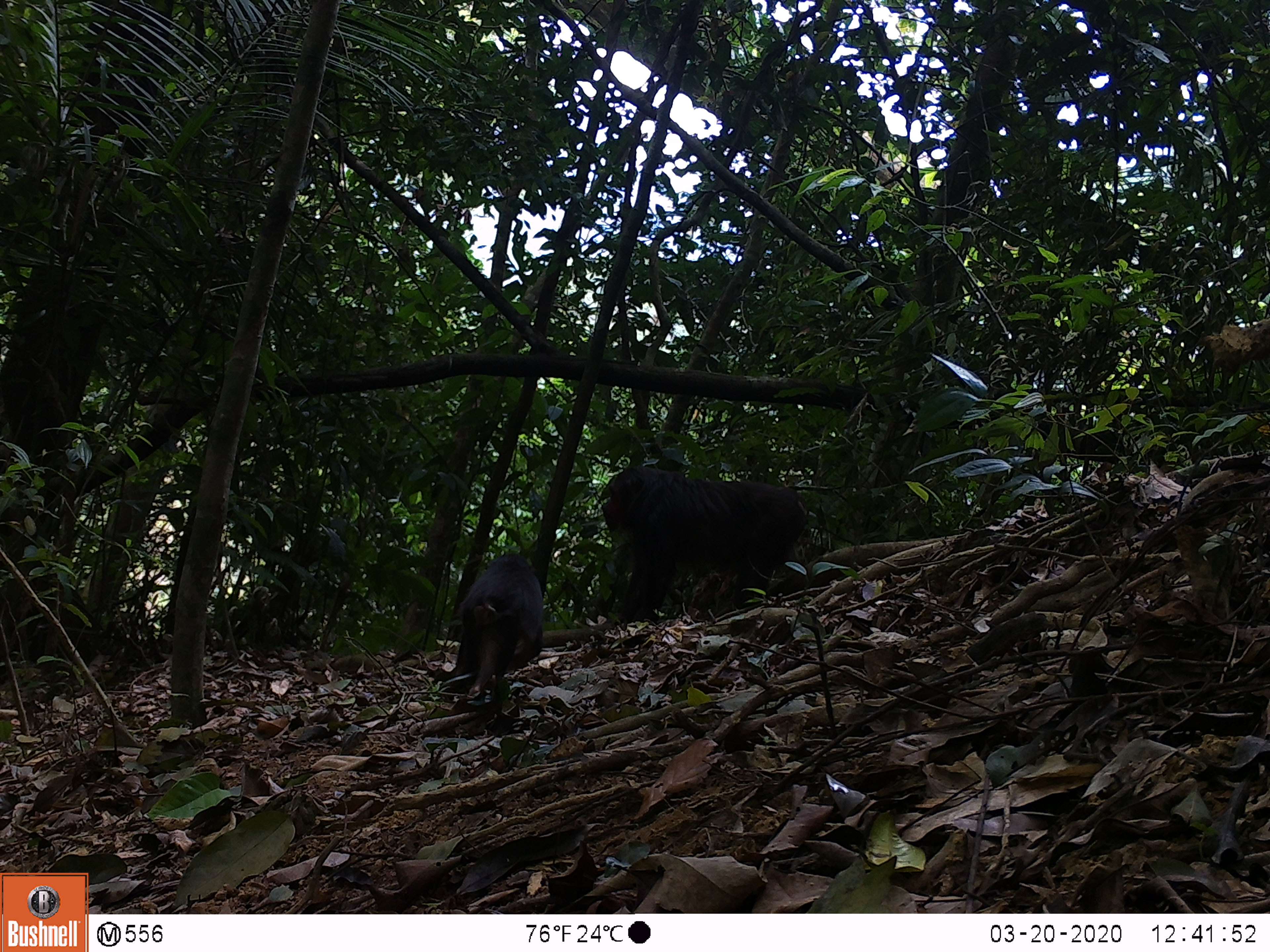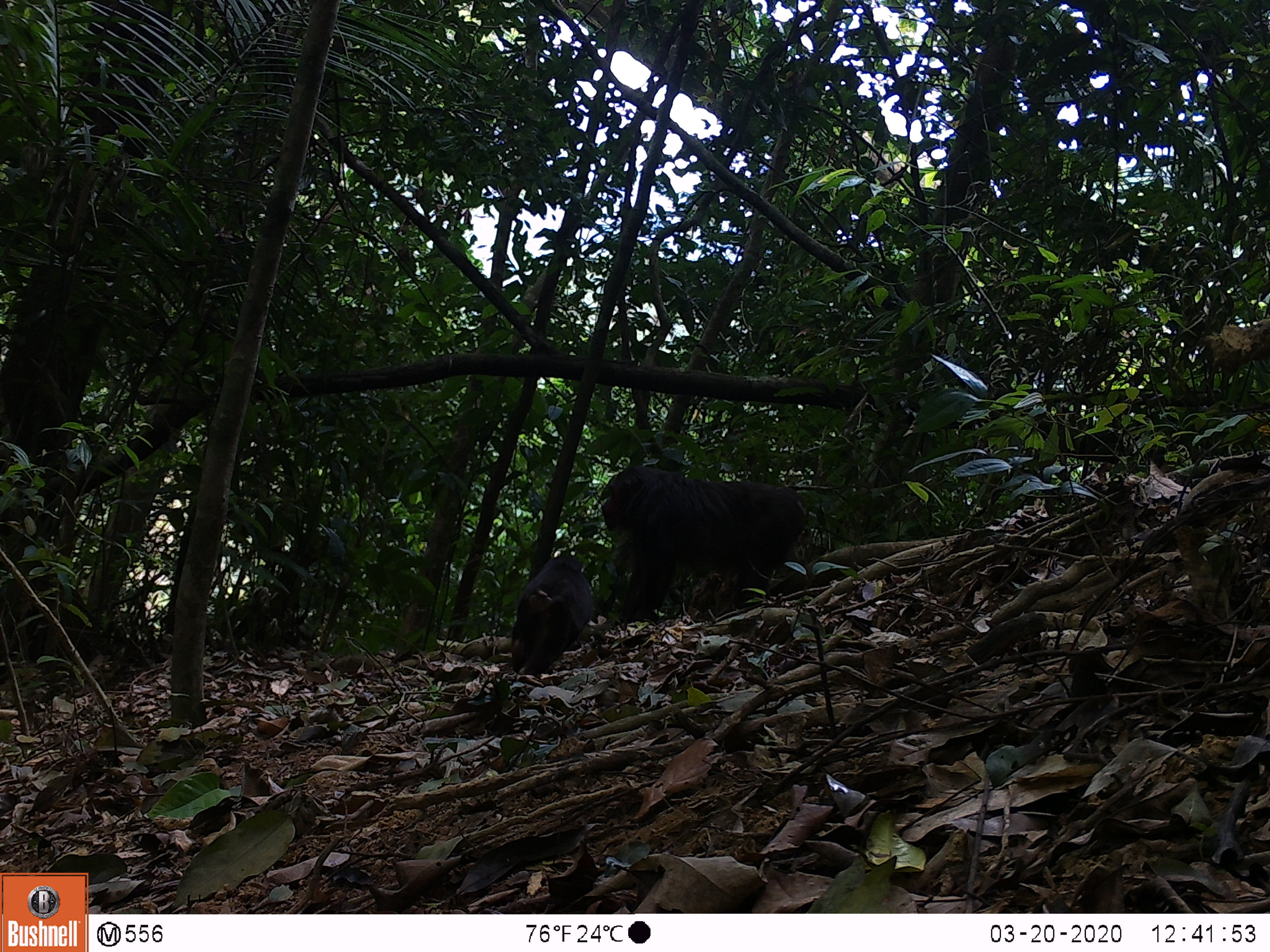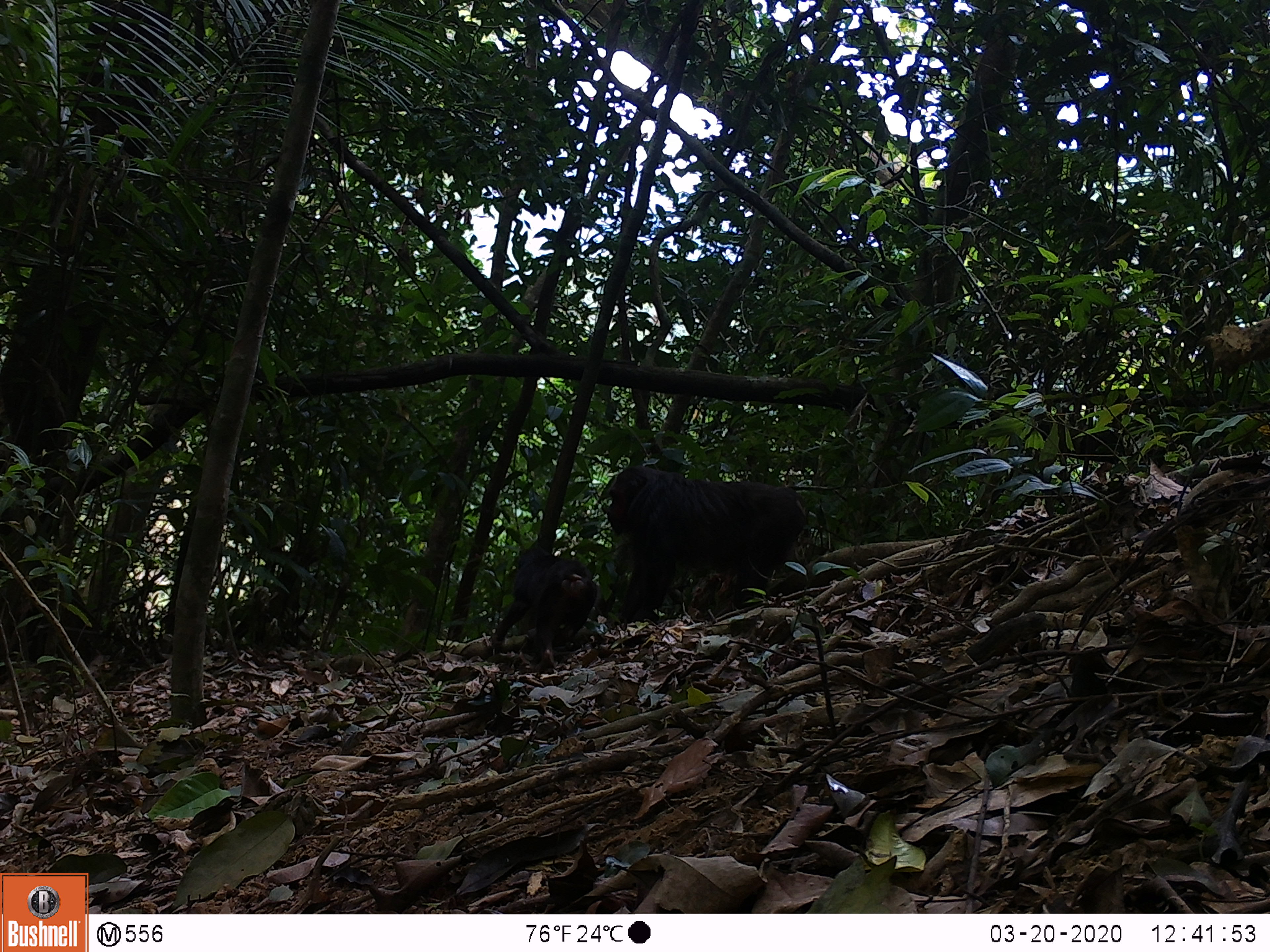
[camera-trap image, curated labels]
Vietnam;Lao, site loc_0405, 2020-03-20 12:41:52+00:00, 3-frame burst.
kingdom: Animalia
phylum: Chordata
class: Mammalia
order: Primates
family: Cercopithecidae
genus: Macaca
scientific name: Macaca arctoides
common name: stump-tailed macaque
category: stump tailed macaque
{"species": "stump tailed macaque (stump-tailed macaque) (Macaca arctoides)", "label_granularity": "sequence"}